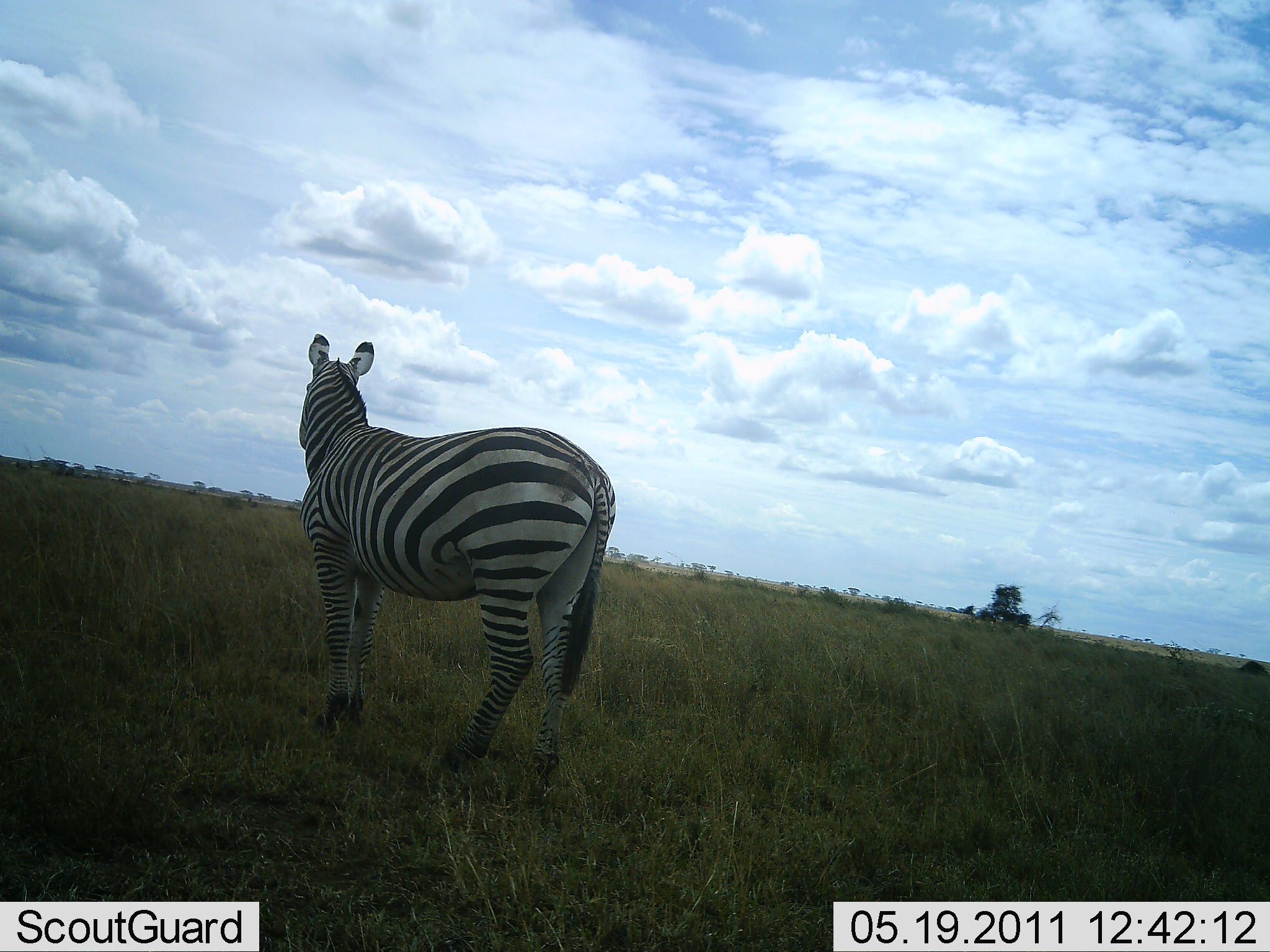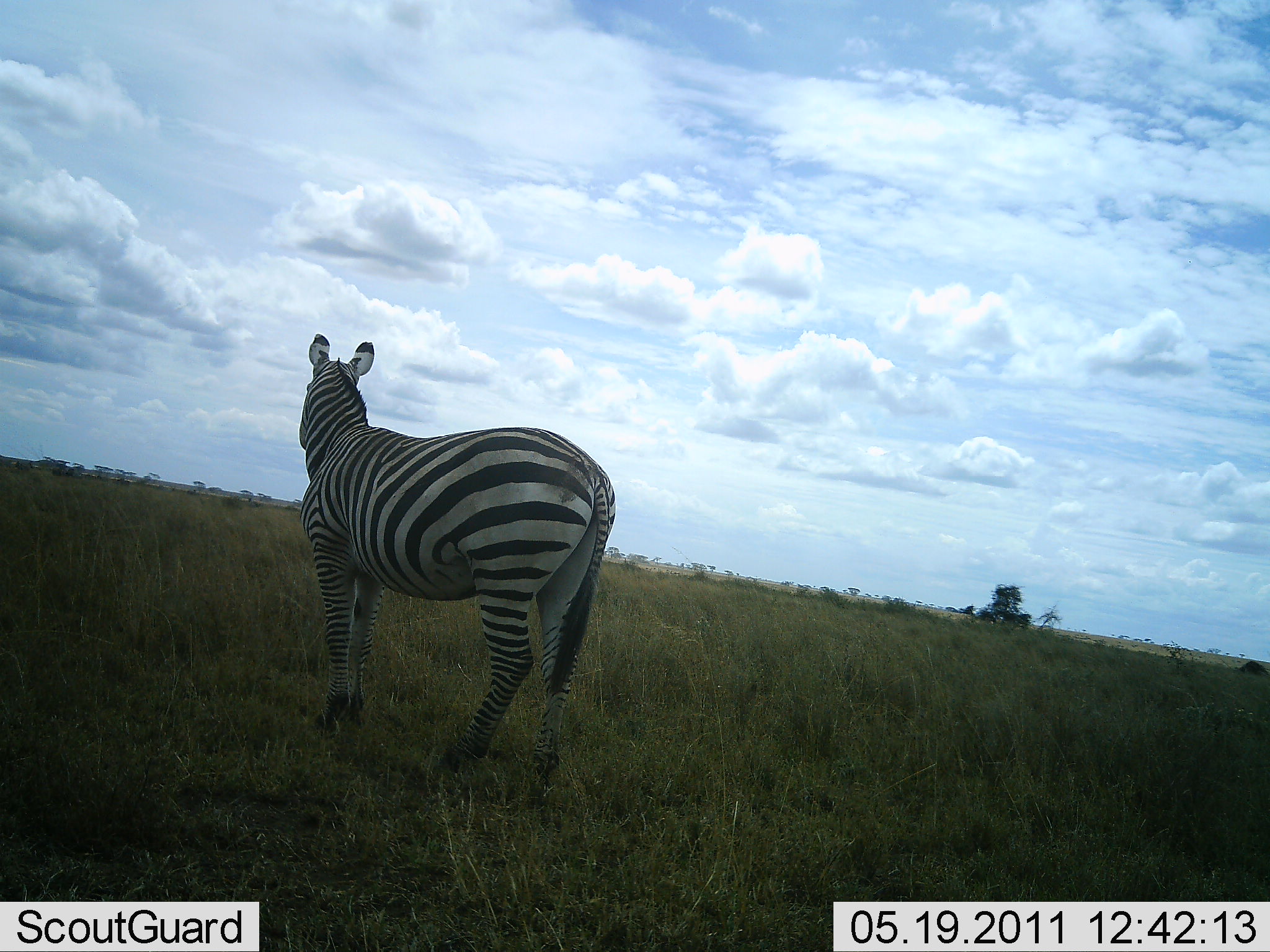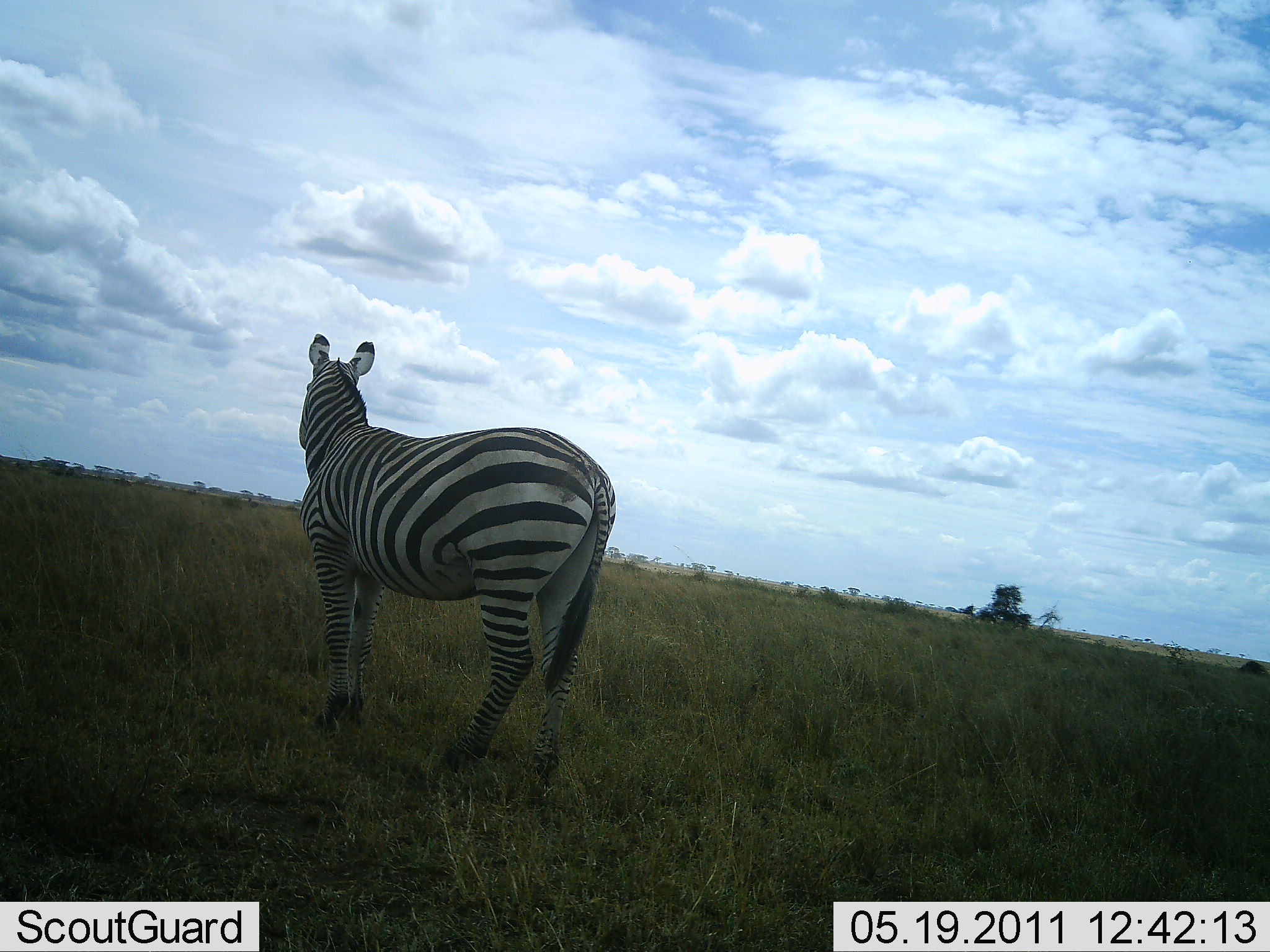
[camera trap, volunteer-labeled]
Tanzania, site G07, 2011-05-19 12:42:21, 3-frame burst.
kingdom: Animalia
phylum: Chordata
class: Mammalia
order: Perissodactyla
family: Equidae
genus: Equus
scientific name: Equus quagga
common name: plains zebra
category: zebra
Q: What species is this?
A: Zebra (plains zebra) (Equus quagga).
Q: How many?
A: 1.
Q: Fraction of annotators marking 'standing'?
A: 100%.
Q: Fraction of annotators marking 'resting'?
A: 0%.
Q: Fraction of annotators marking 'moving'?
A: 0%.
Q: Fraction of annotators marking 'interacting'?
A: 0%.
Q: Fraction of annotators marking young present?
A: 0%.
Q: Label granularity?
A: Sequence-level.